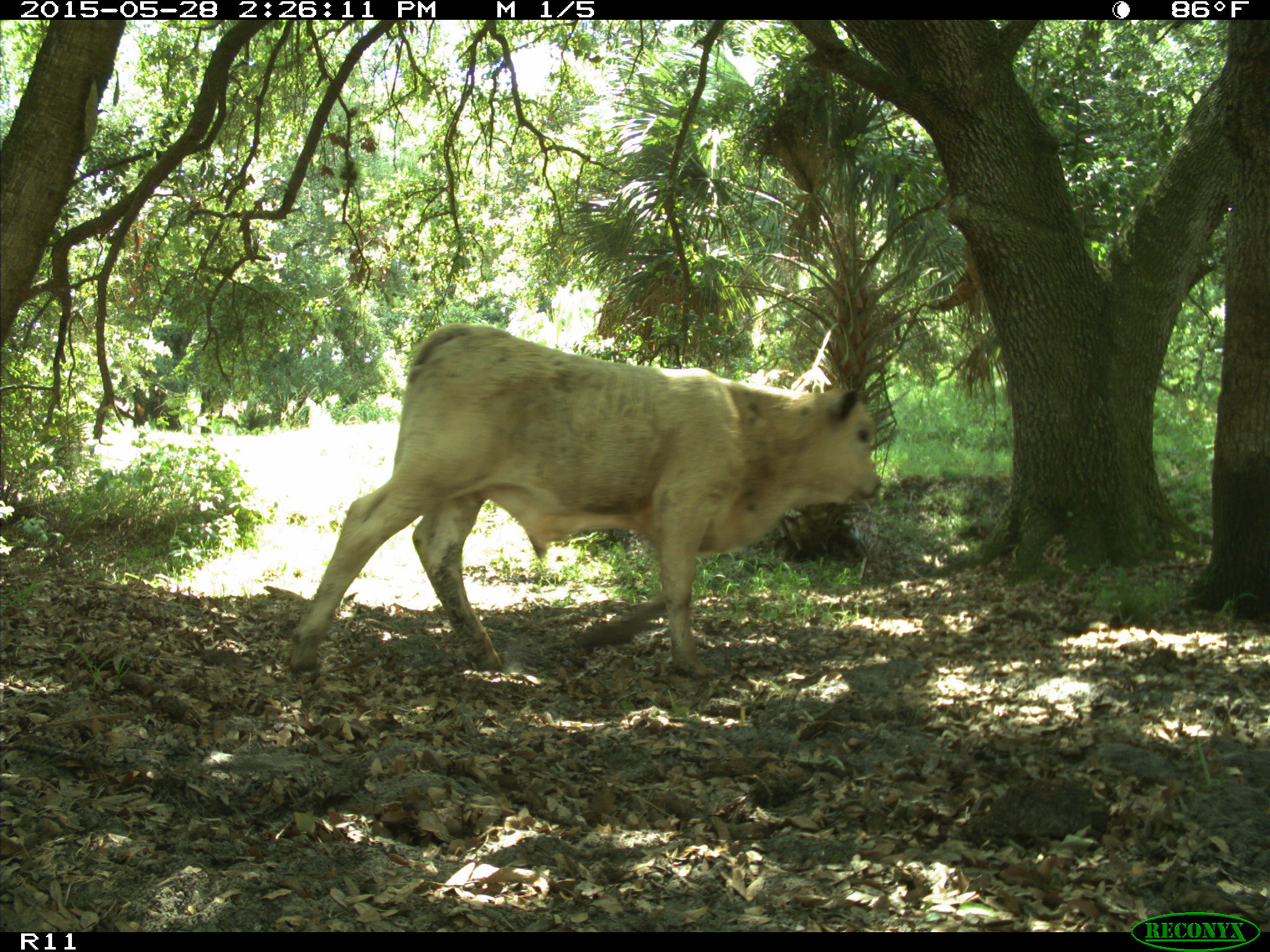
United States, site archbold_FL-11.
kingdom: Animalia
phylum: Chordata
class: Mammalia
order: Artiodactyla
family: Bovidae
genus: Bos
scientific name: Bos taurus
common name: domestic cow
Bos taurus (domestic cow).